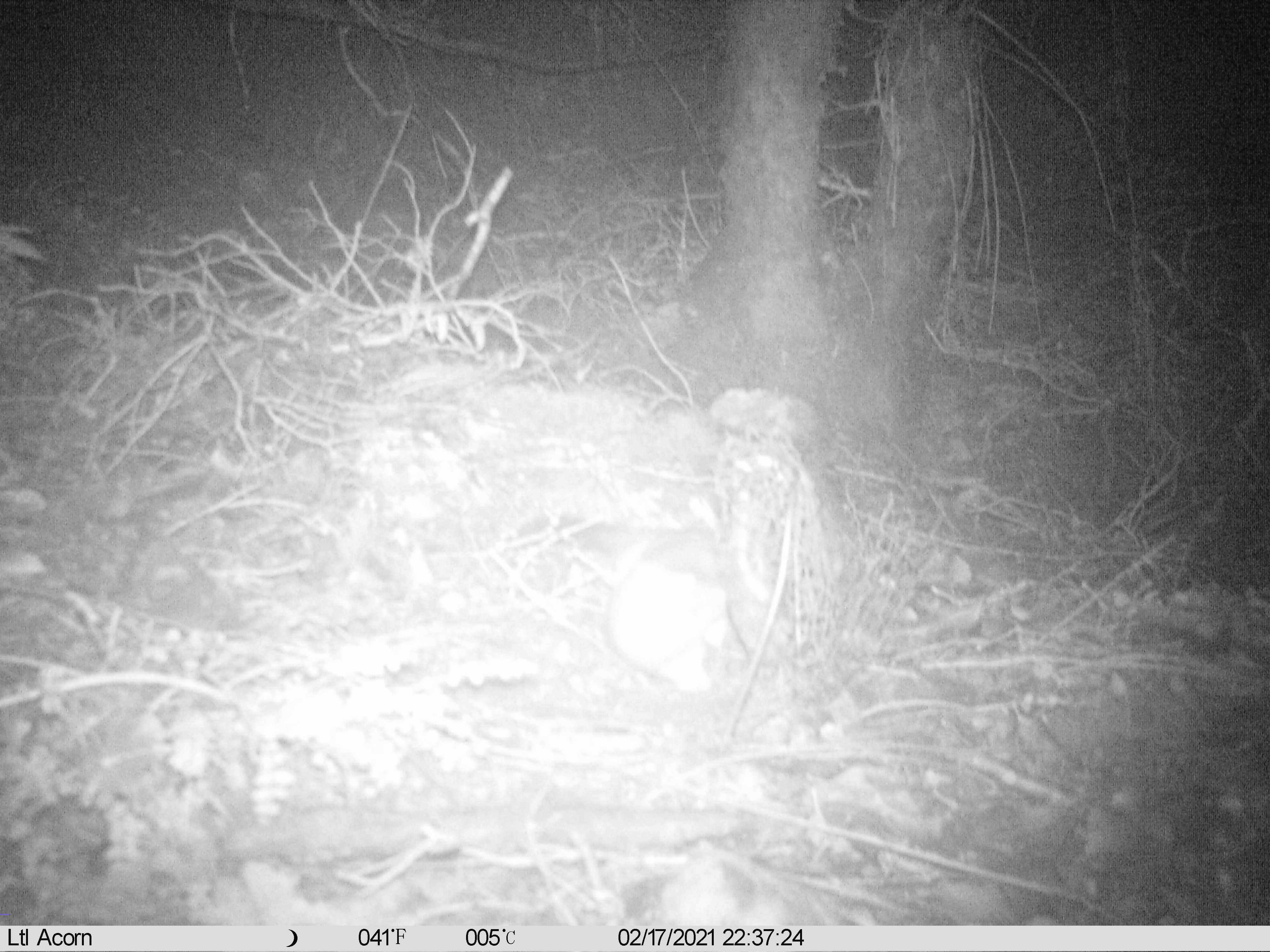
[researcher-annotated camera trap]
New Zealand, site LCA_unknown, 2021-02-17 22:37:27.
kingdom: Animalia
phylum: Chordata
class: Mammalia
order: Carnivora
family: Mustelidae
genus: Mustela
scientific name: Mustela erminea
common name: stoat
Stoat (Mustela erminea).